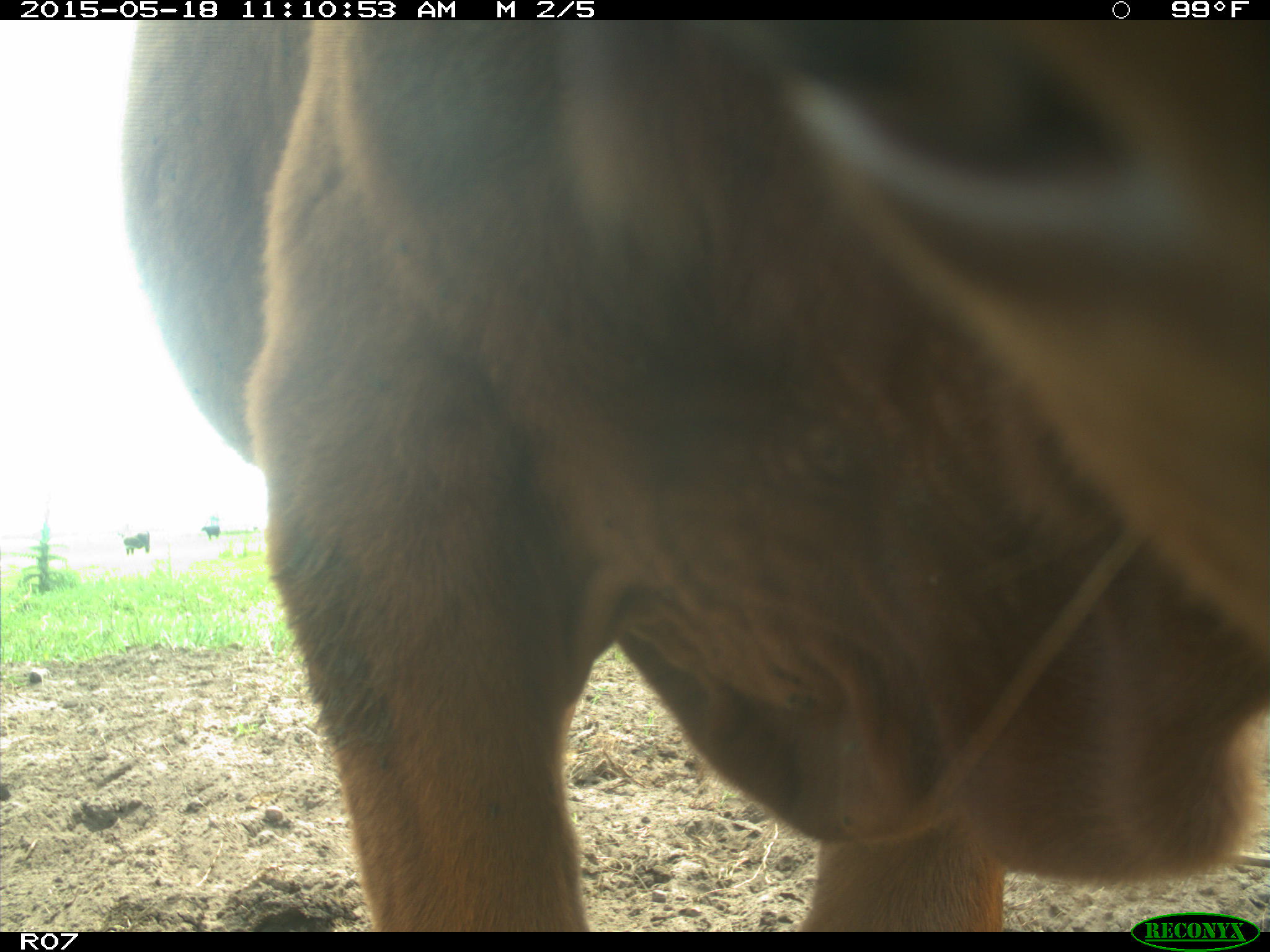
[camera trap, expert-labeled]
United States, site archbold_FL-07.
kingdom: Animalia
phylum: Chordata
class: Mammalia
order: Artiodactyla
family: Bovidae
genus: Bos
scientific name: Bos taurus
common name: domestic cow